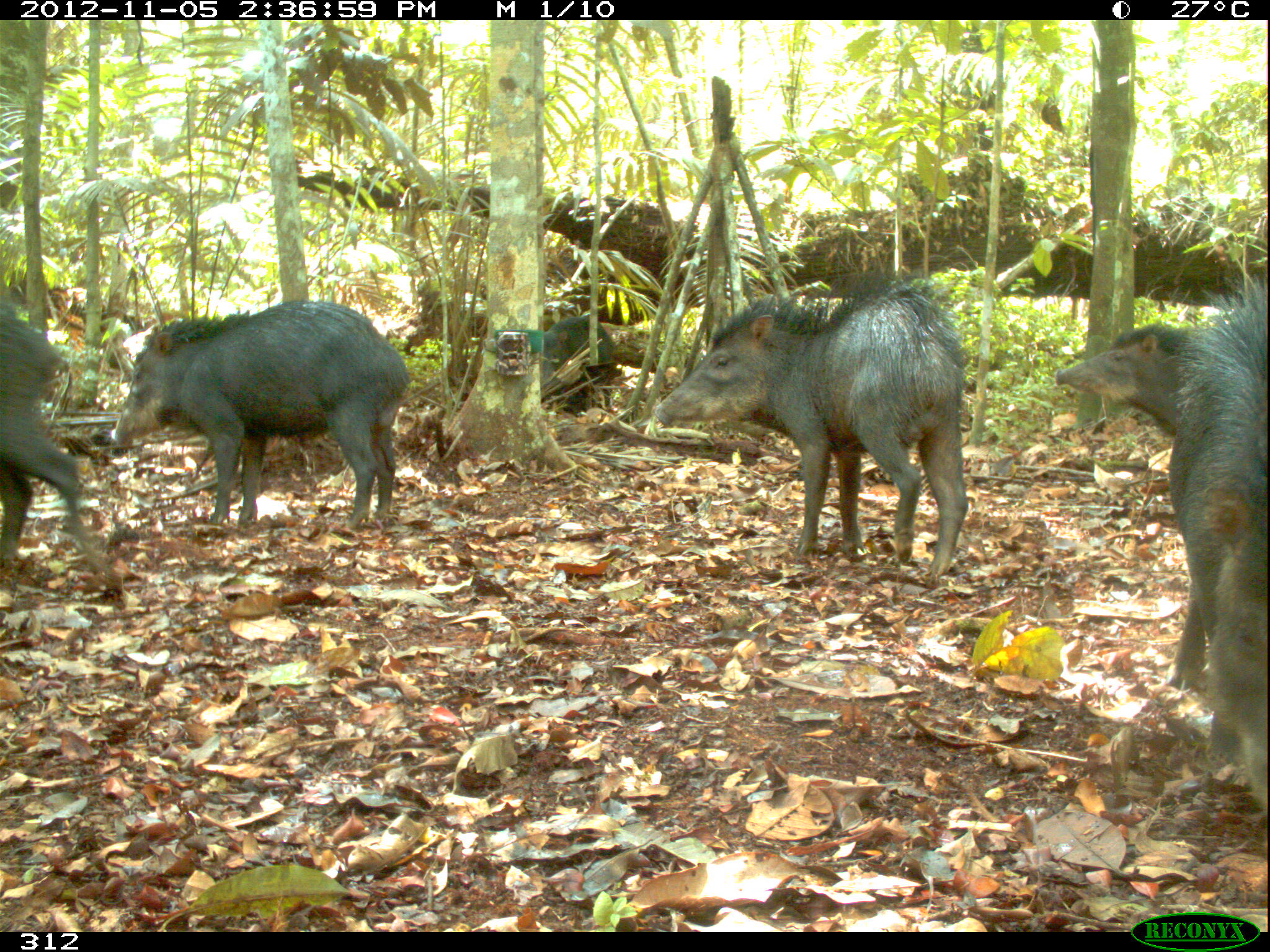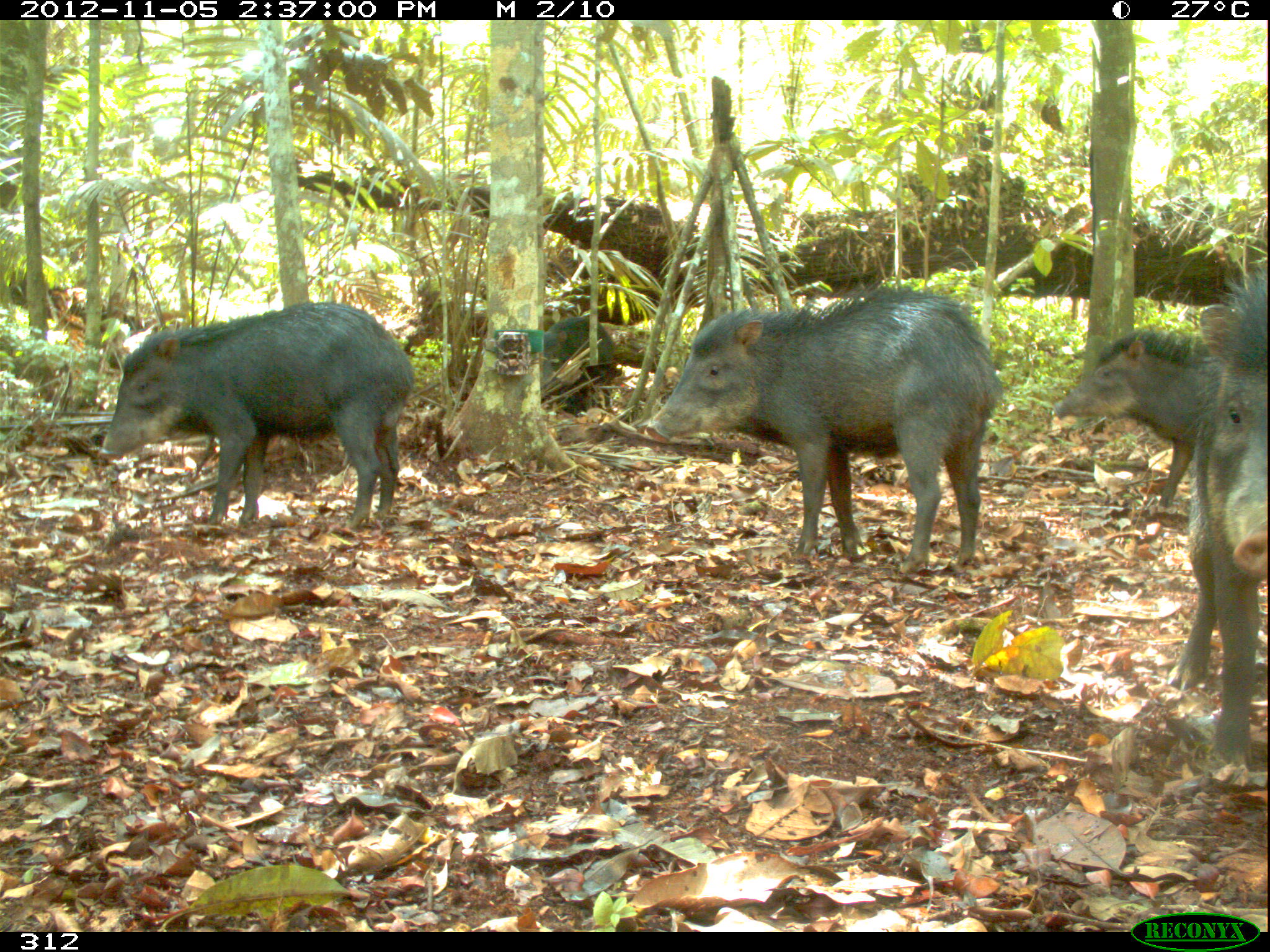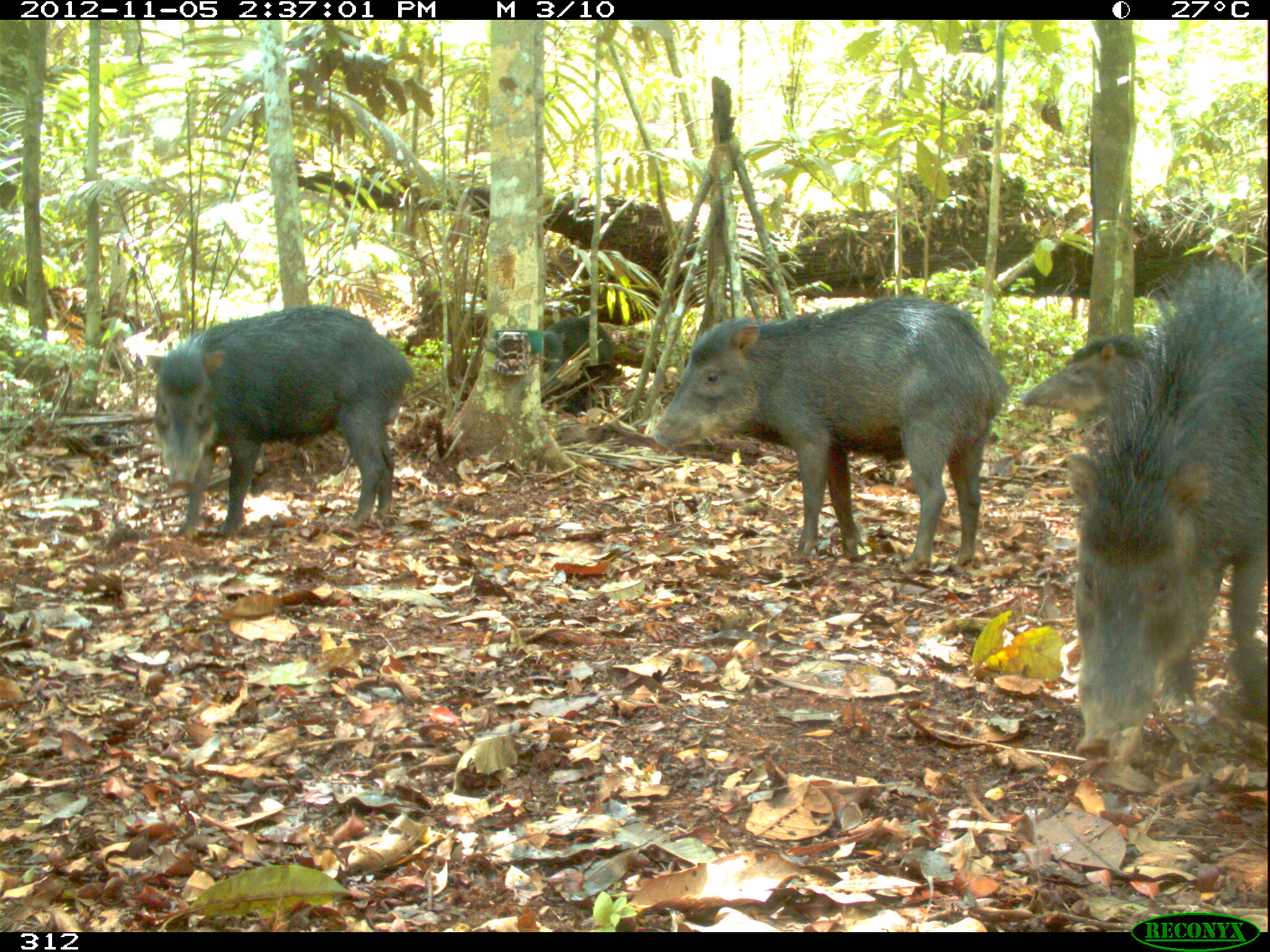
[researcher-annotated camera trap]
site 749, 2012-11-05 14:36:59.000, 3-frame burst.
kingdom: Animalia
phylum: Chordata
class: Mammalia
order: Artiodactyla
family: Tayassuidae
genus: Tayassu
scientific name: Tayassu pecari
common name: white-lipped peccary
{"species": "Tayassu pecari (white-lipped peccary)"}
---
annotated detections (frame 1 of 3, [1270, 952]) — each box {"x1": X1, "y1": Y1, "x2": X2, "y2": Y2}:
tayassu pecari: {"x1": 656, "y1": 268, "x2": 968, "y2": 578}; {"x1": 106, "y1": 301, "x2": 404, "y2": 531}; {"x1": 1162, "y1": 278, "x2": 1267, "y2": 813}; {"x1": 0, "y1": 295, "x2": 123, "y2": 591}; {"x1": 1054, "y1": 322, "x2": 1203, "y2": 431}; {"x1": 543, "y1": 316, "x2": 610, "y2": 401}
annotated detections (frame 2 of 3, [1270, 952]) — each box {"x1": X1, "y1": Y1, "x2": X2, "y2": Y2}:
tayassu pecari: {"x1": 645, "y1": 283, "x2": 1001, "y2": 573}; {"x1": 100, "y1": 300, "x2": 415, "y2": 527}; {"x1": 1166, "y1": 266, "x2": 1270, "y2": 764}; {"x1": 1051, "y1": 328, "x2": 1208, "y2": 505}; {"x1": 542, "y1": 316, "x2": 614, "y2": 403}